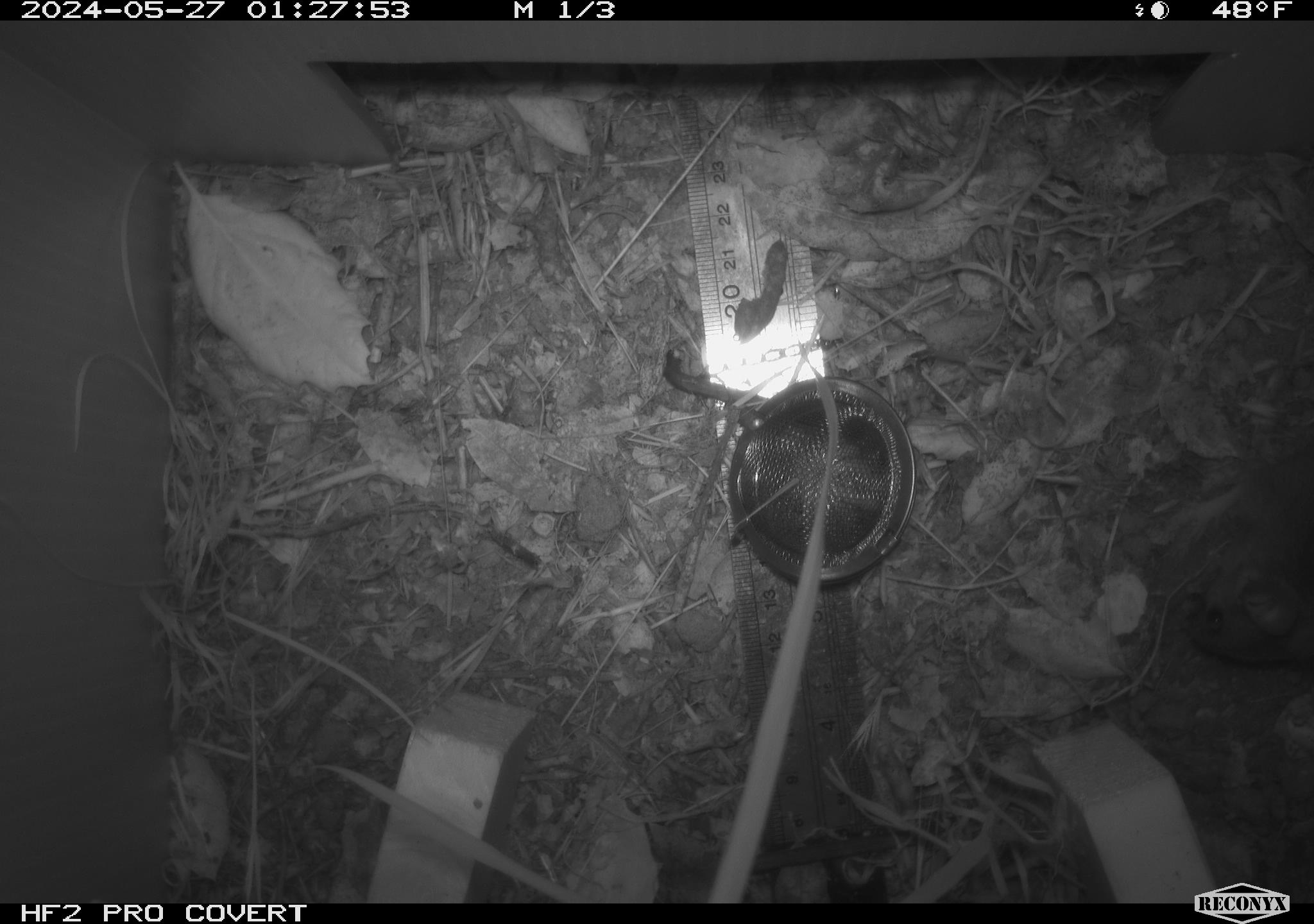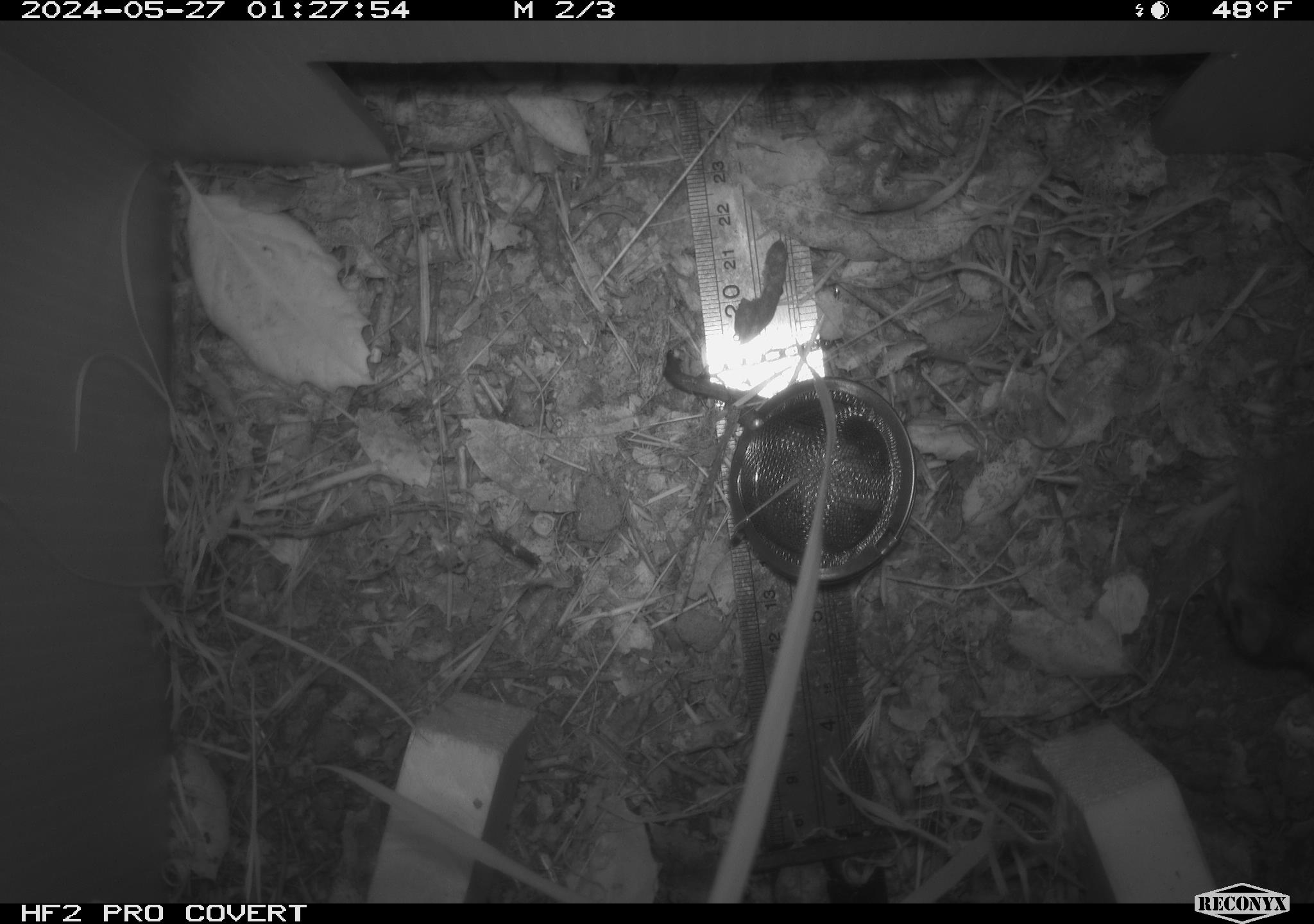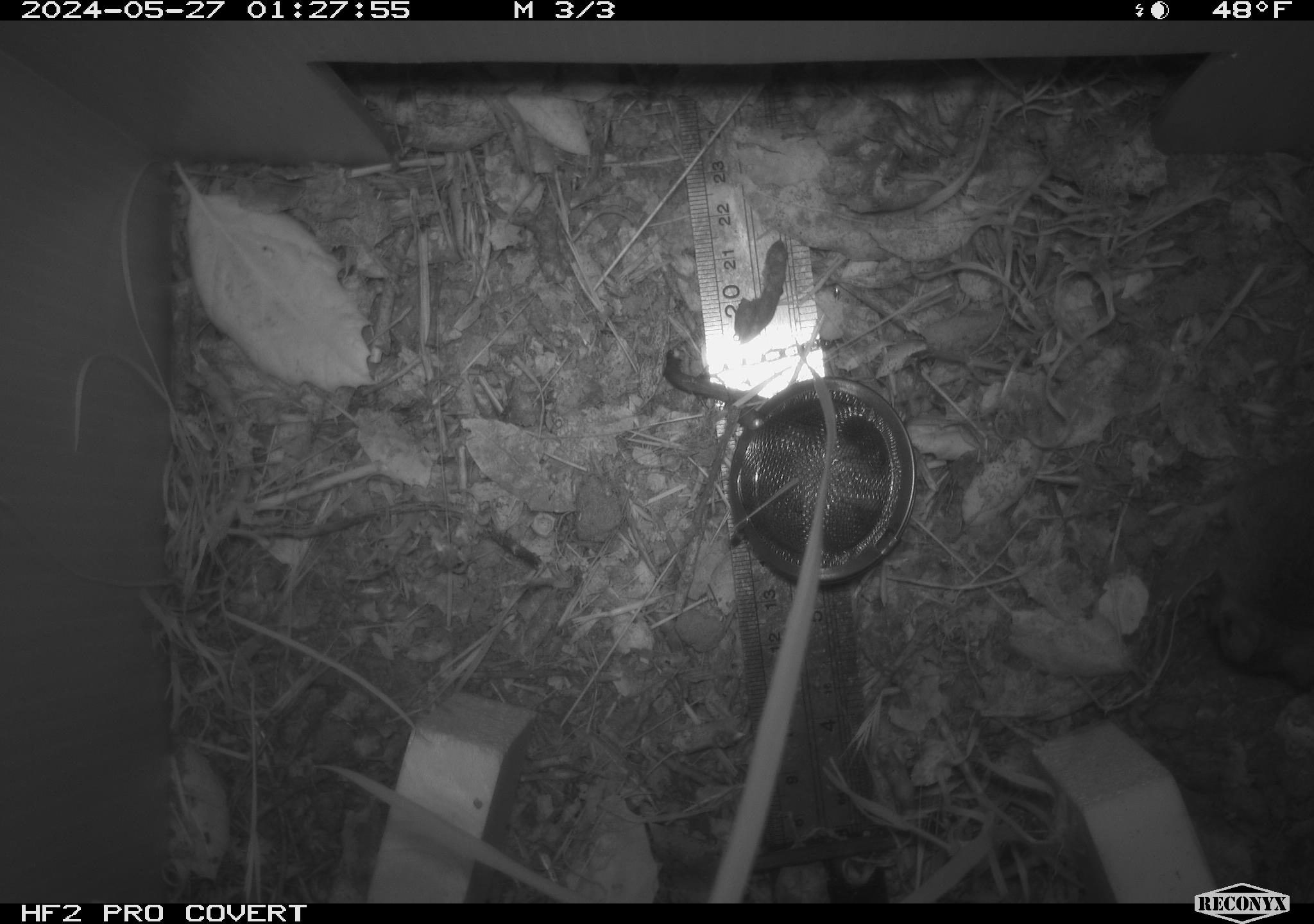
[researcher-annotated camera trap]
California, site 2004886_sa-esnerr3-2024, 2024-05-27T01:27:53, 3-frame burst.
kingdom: Animalia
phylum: Chordata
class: Mammalia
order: Rodentia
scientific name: Rodentia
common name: rodent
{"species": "rodent (Rodentia)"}